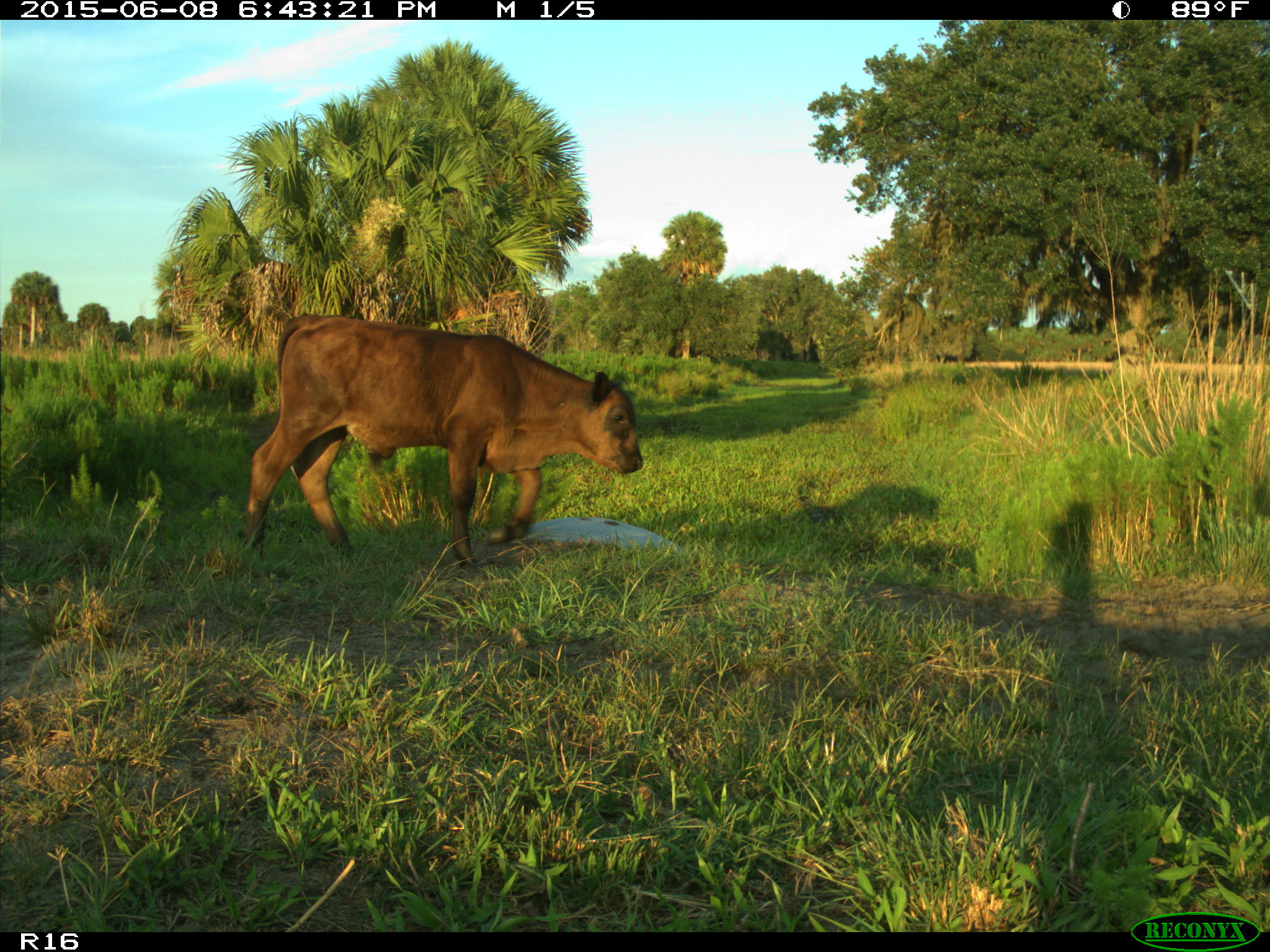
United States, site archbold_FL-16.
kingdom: Animalia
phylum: Chordata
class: Mammalia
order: Artiodactyla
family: Bovidae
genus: Bos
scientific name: Bos taurus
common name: domestic cow